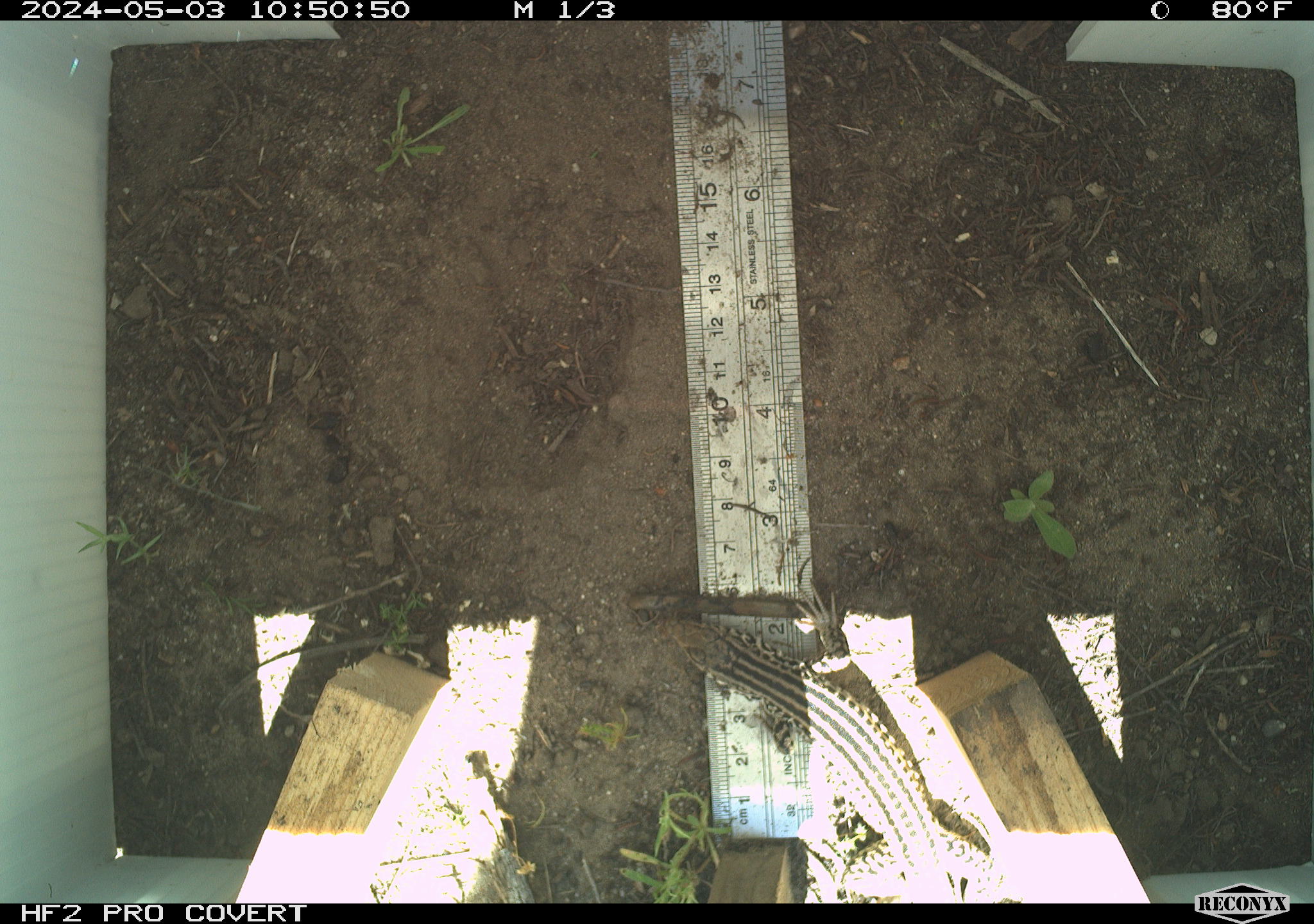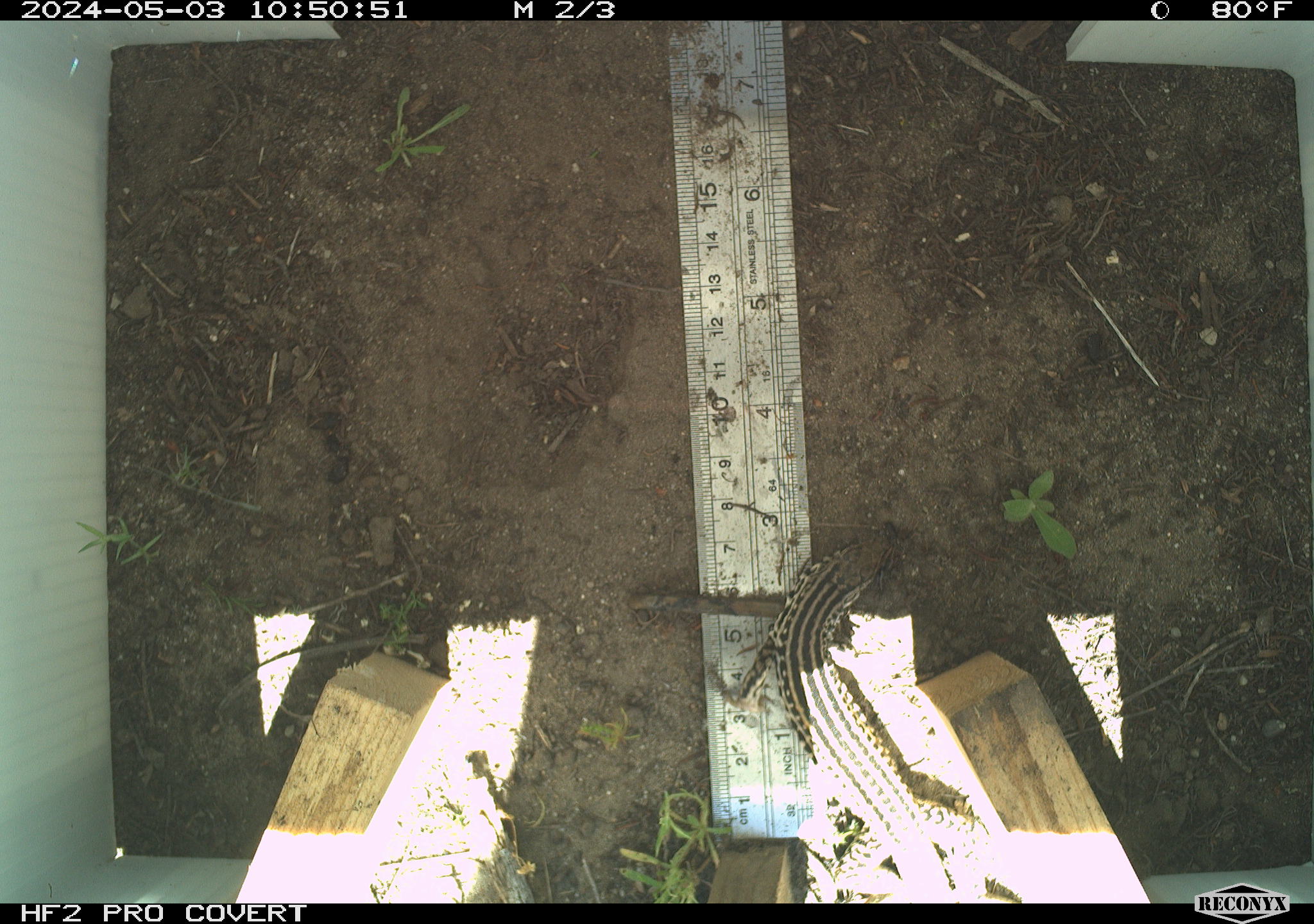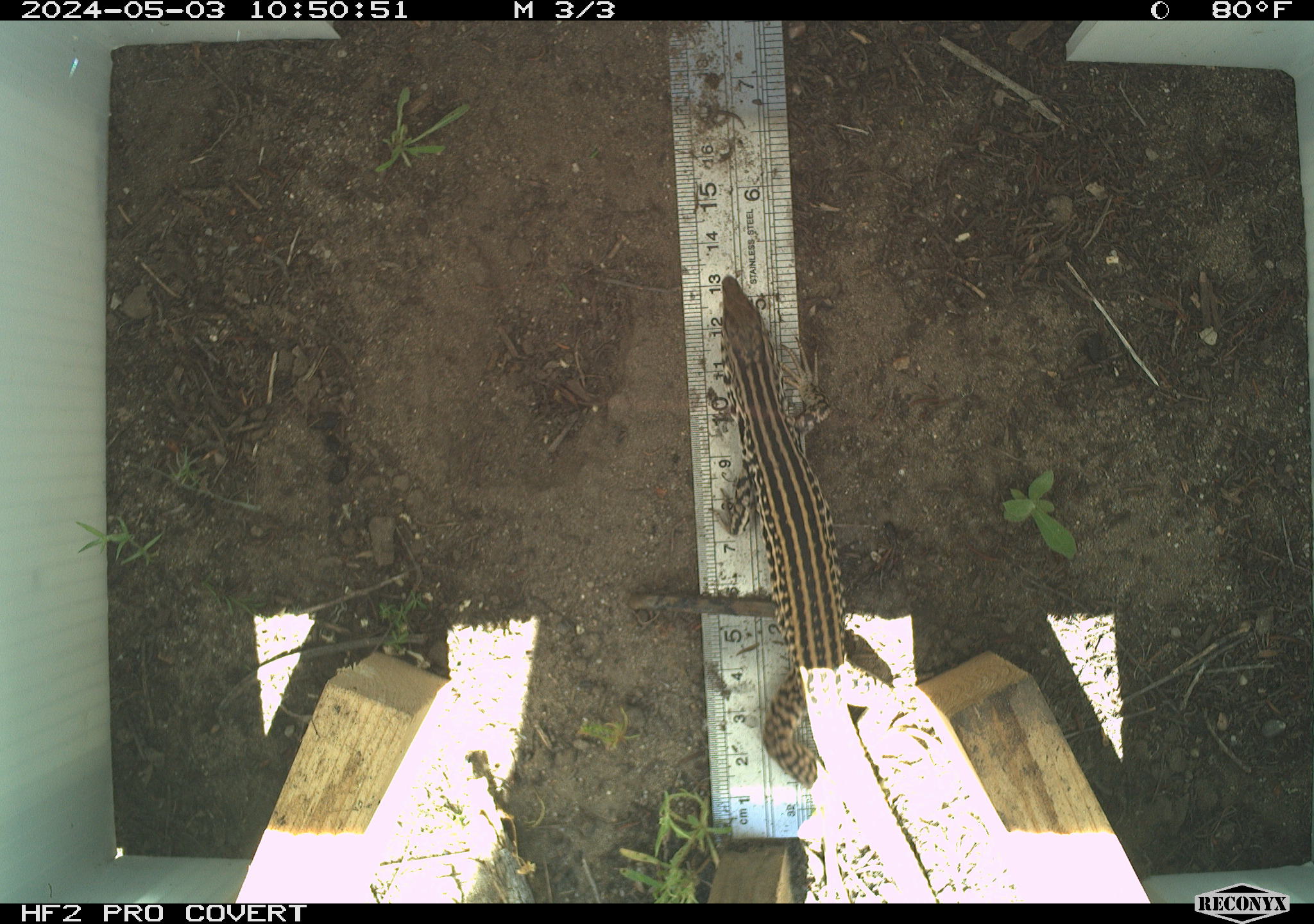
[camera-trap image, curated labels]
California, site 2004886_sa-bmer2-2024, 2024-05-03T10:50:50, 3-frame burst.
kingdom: Animalia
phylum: Chordata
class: Reptilia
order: Squamata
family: Teiidae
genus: Aspidoscelis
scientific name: Aspidoscelis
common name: whiptail lizards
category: aspidoscelis species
Aspidoscelis species (whiptail lizards) (Aspidoscelis).